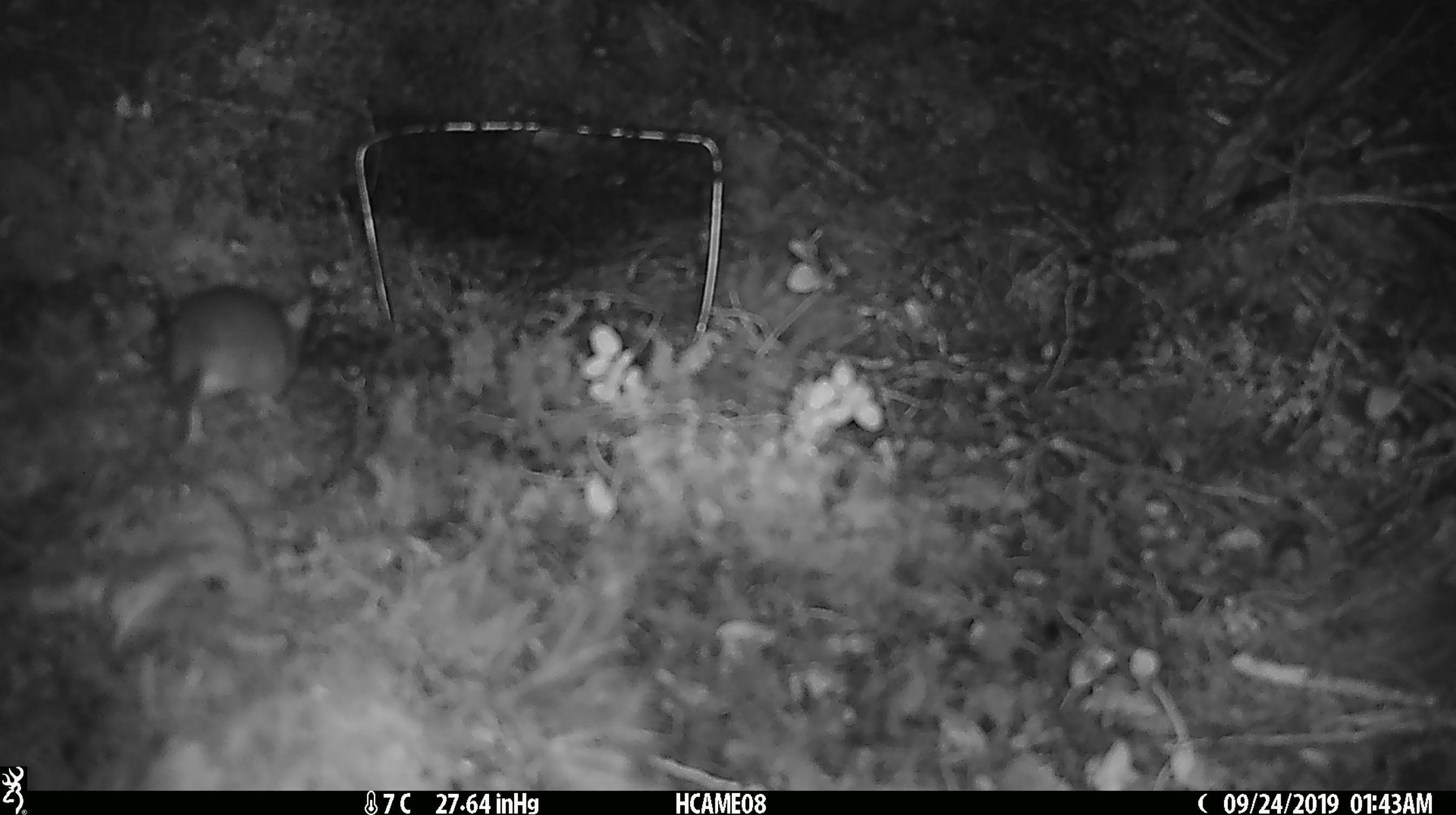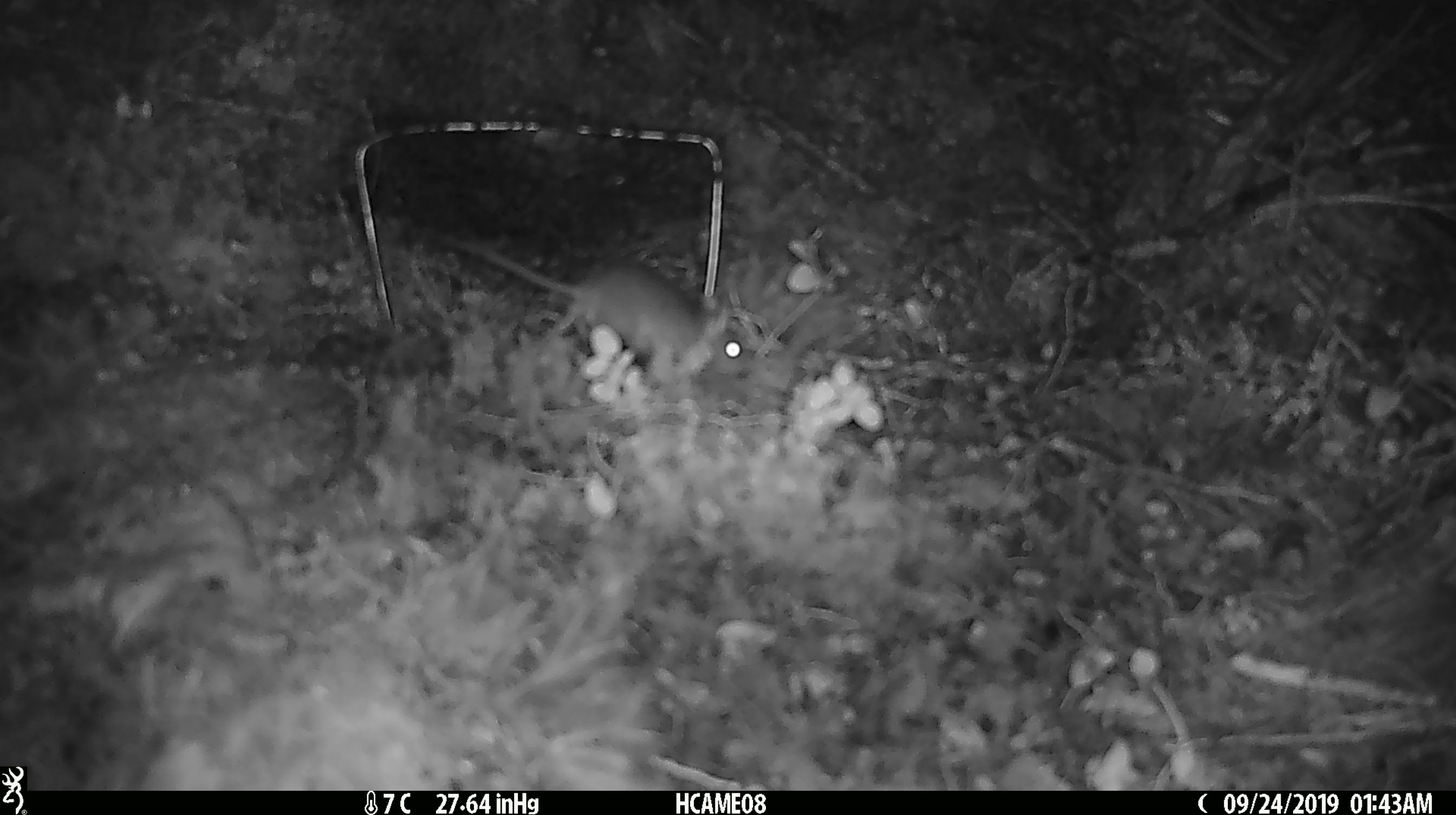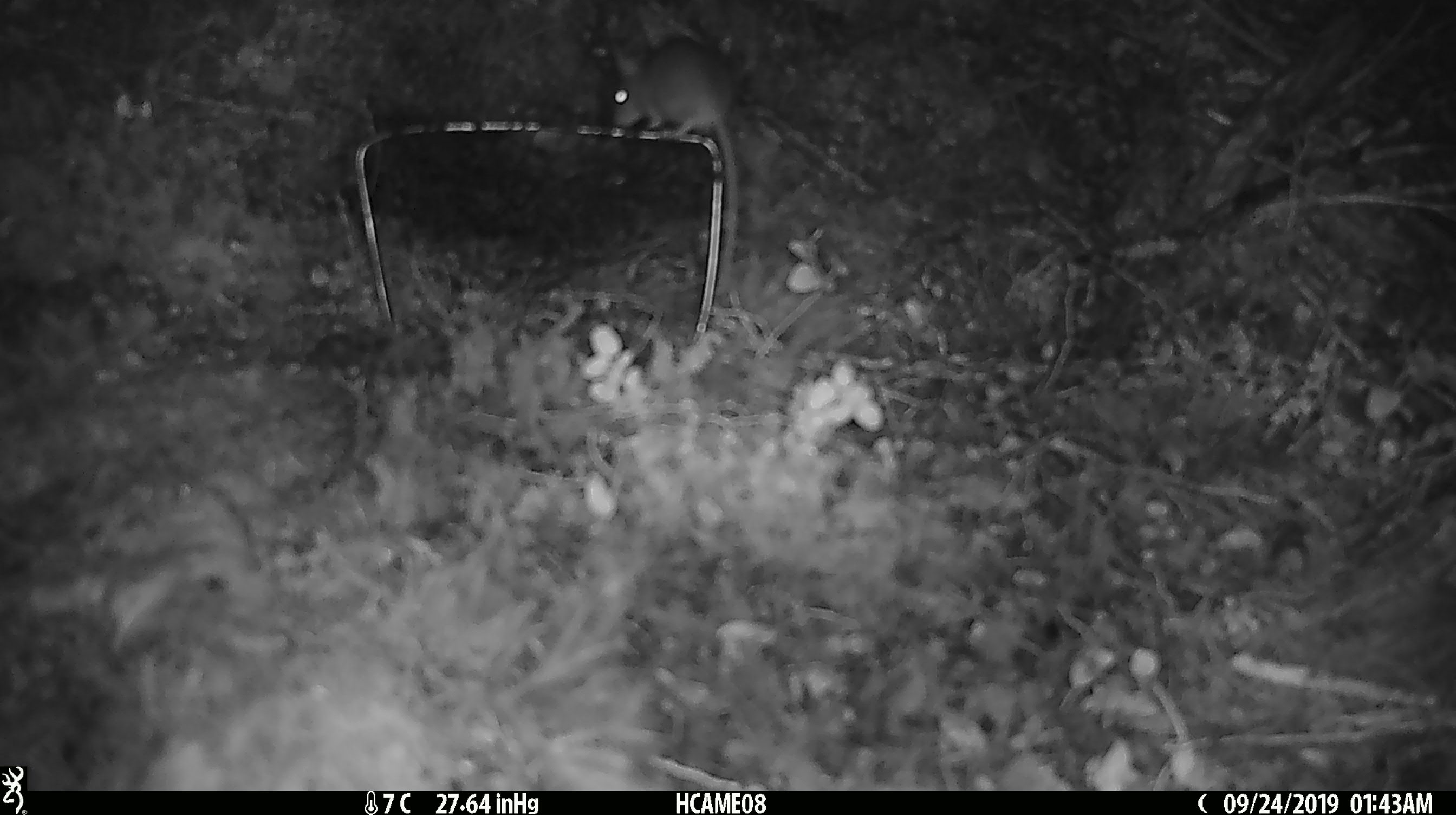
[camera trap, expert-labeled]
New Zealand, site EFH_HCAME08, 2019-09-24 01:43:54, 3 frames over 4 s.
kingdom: Animalia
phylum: Chordata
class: Mammalia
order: Rodentia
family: Muridae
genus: Mus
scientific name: Mus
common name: mouse